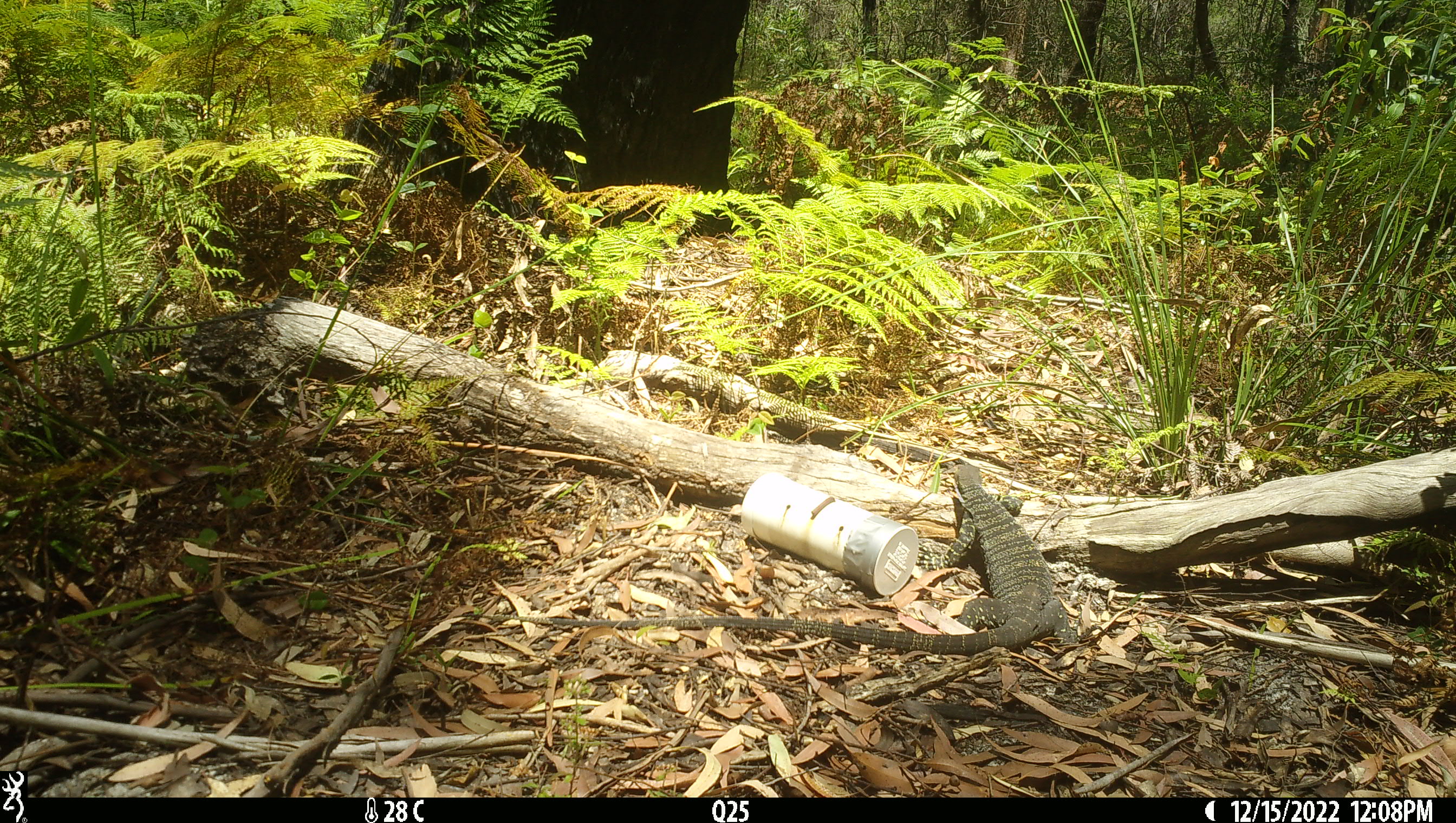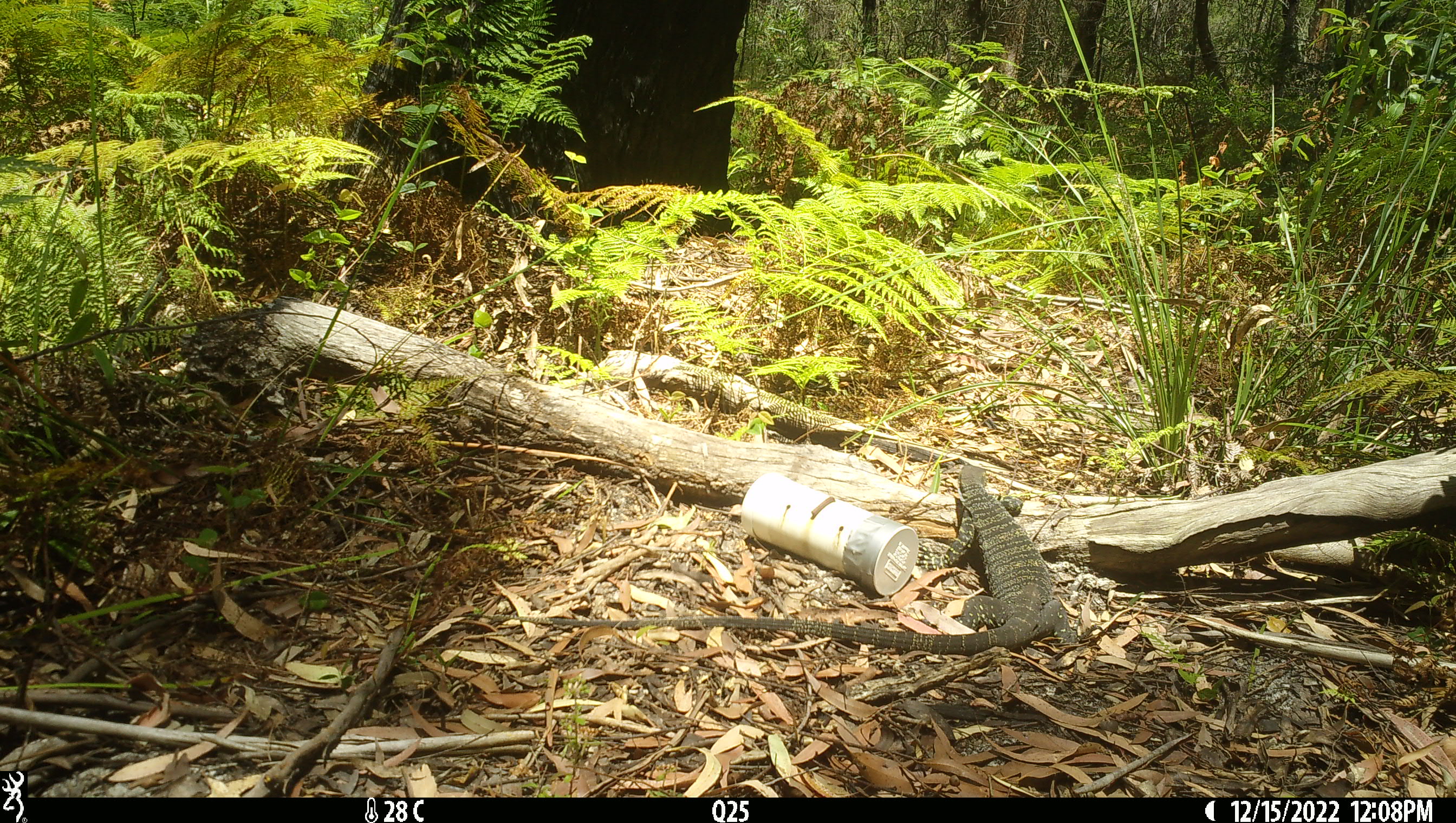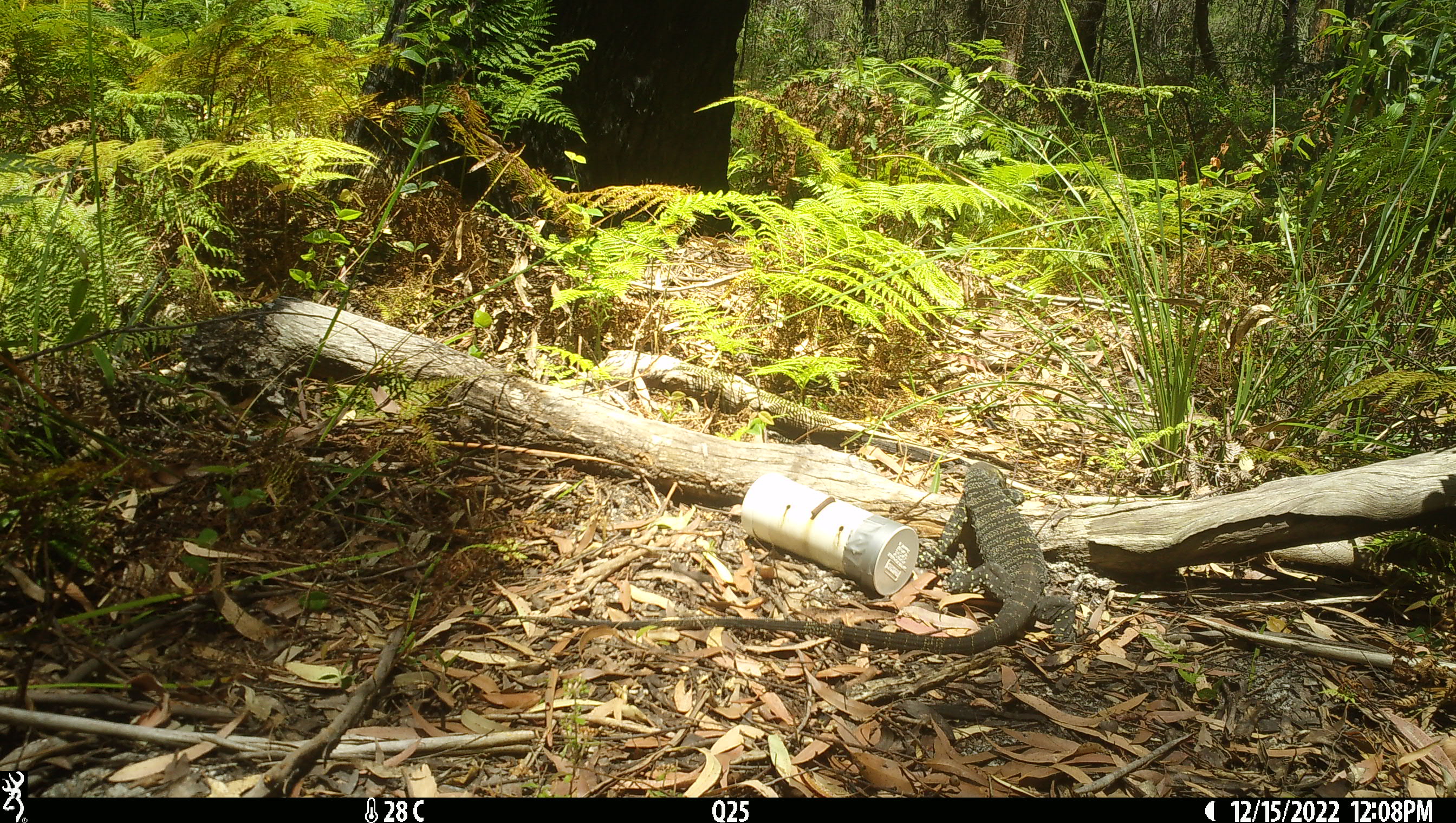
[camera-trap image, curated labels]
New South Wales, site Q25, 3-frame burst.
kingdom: Animalia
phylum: Chordata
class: Reptilia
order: Squamata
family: Varanidae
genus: Varanus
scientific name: Varanus varius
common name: lace monitor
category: goanna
Goanna (lace monitor) (Varanus varius).